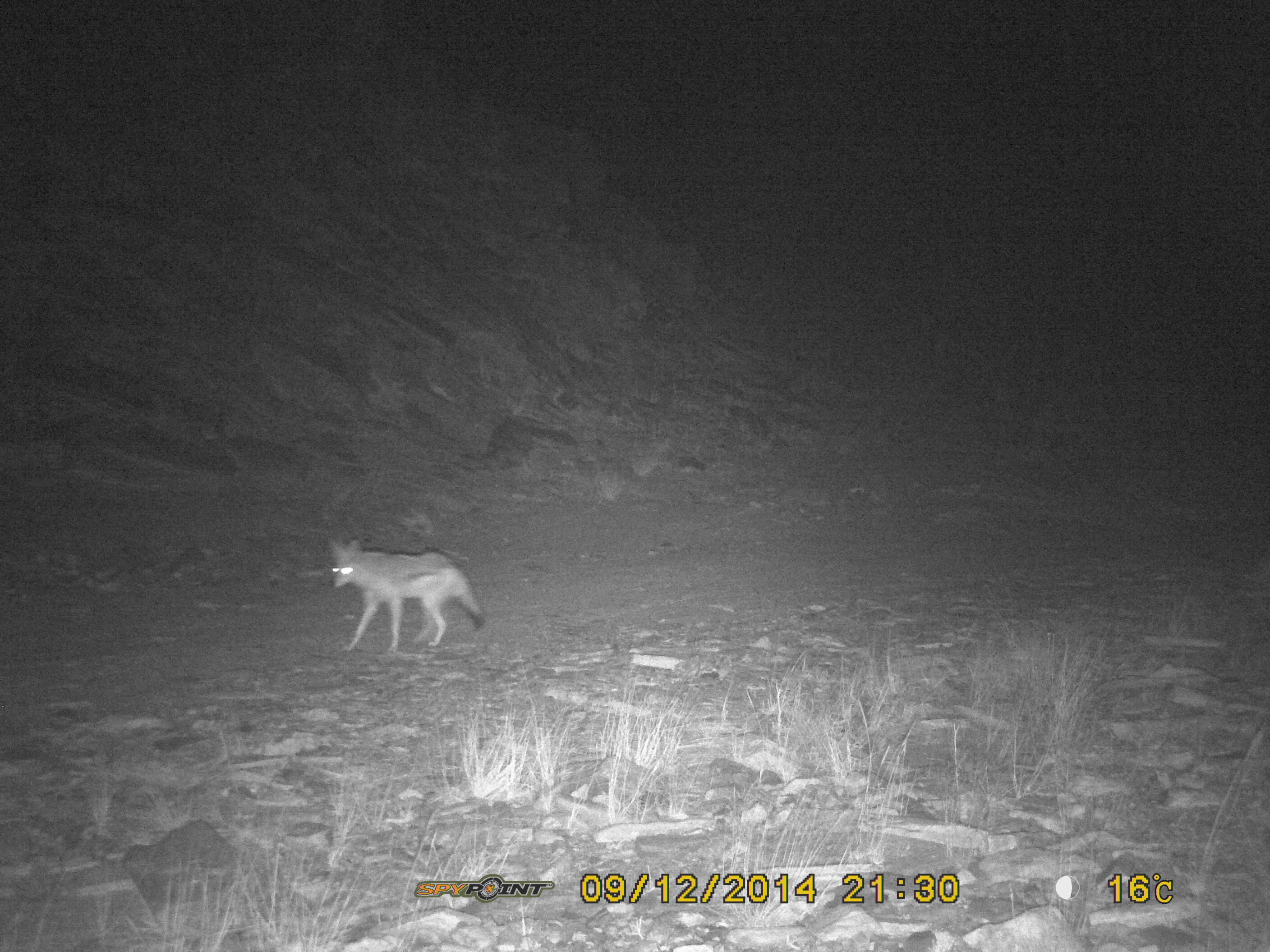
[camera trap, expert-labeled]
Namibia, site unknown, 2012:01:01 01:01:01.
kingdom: Animalia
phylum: Chordata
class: Mammalia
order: Carnivora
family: Canidae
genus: Lupulella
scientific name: Lupulella mesomelas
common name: black-backed jackal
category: canis mesomelas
Canis mesomelas (black-backed jackal) (Lupulella mesomelas).